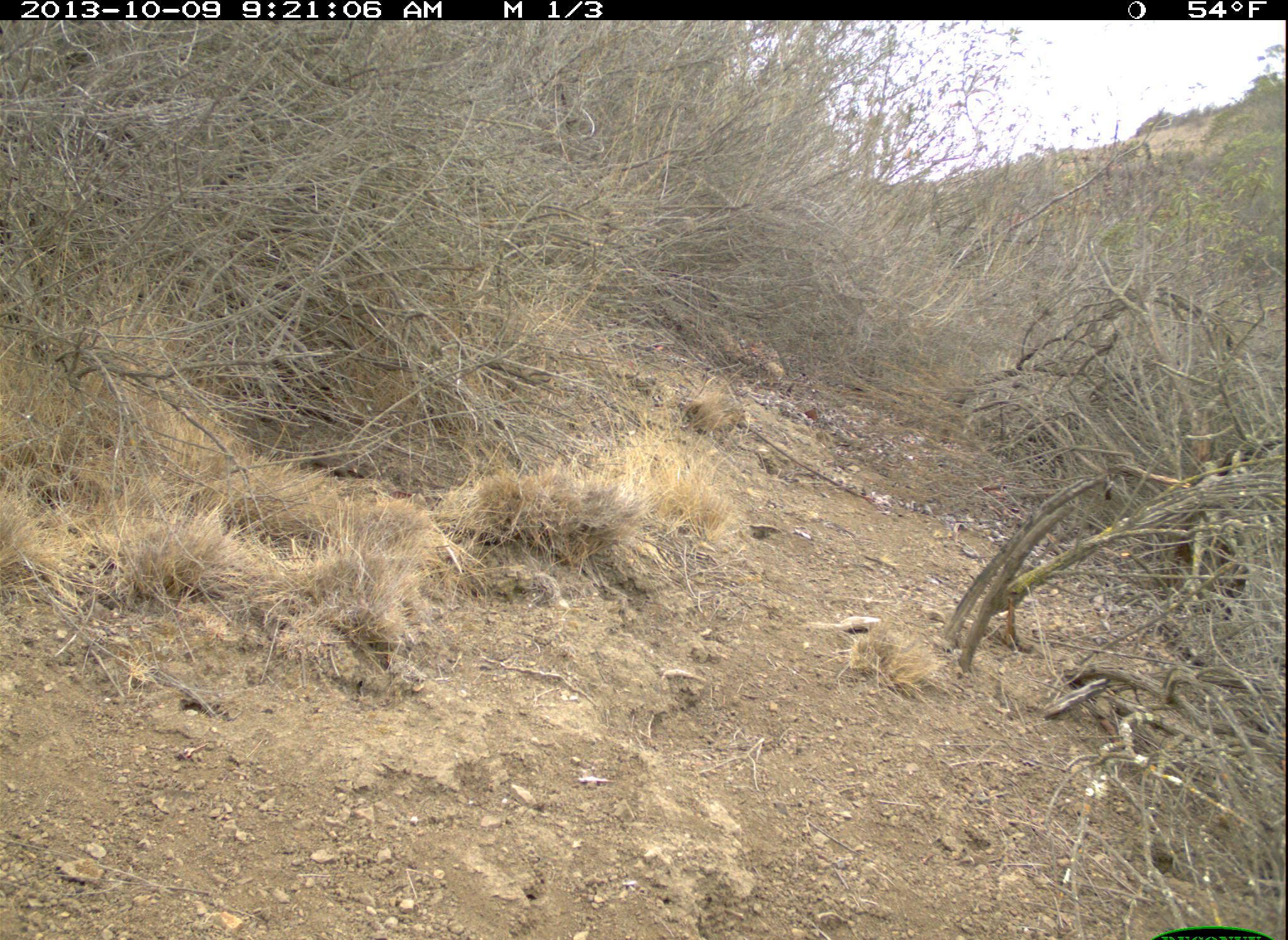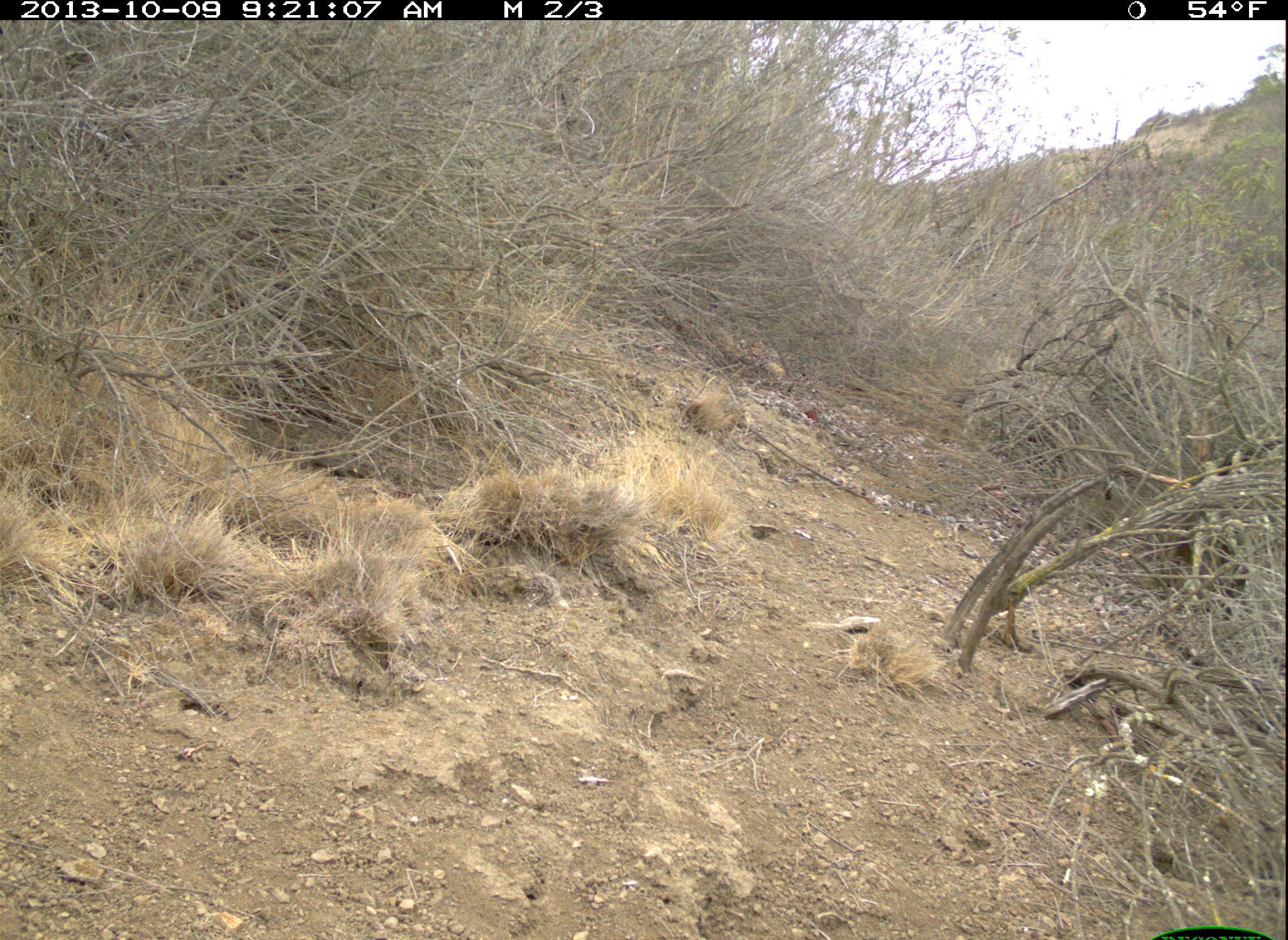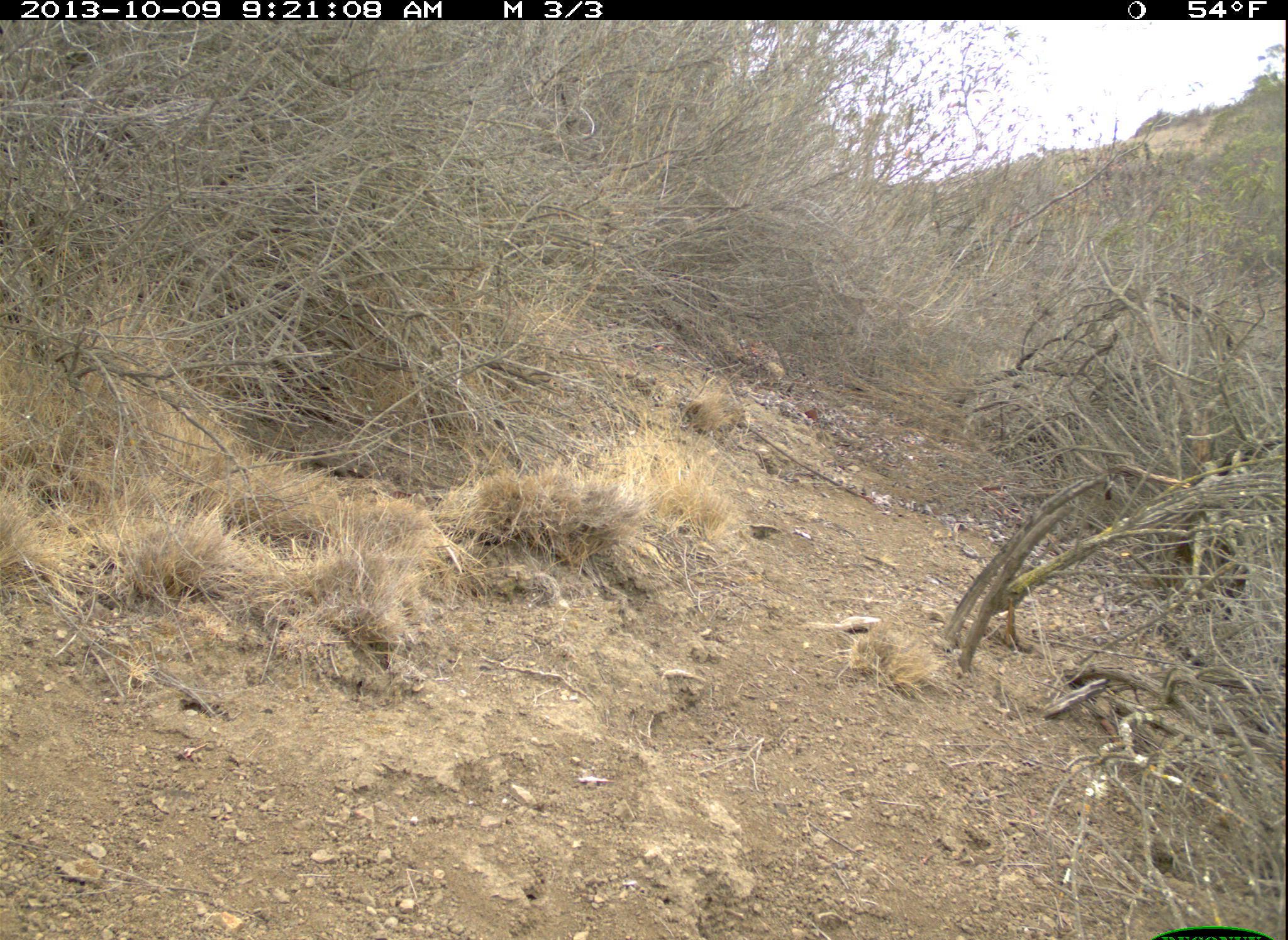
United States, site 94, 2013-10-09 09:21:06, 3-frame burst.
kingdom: Animalia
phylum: Chordata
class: Aves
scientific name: Aves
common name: bird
Bird (Aves).